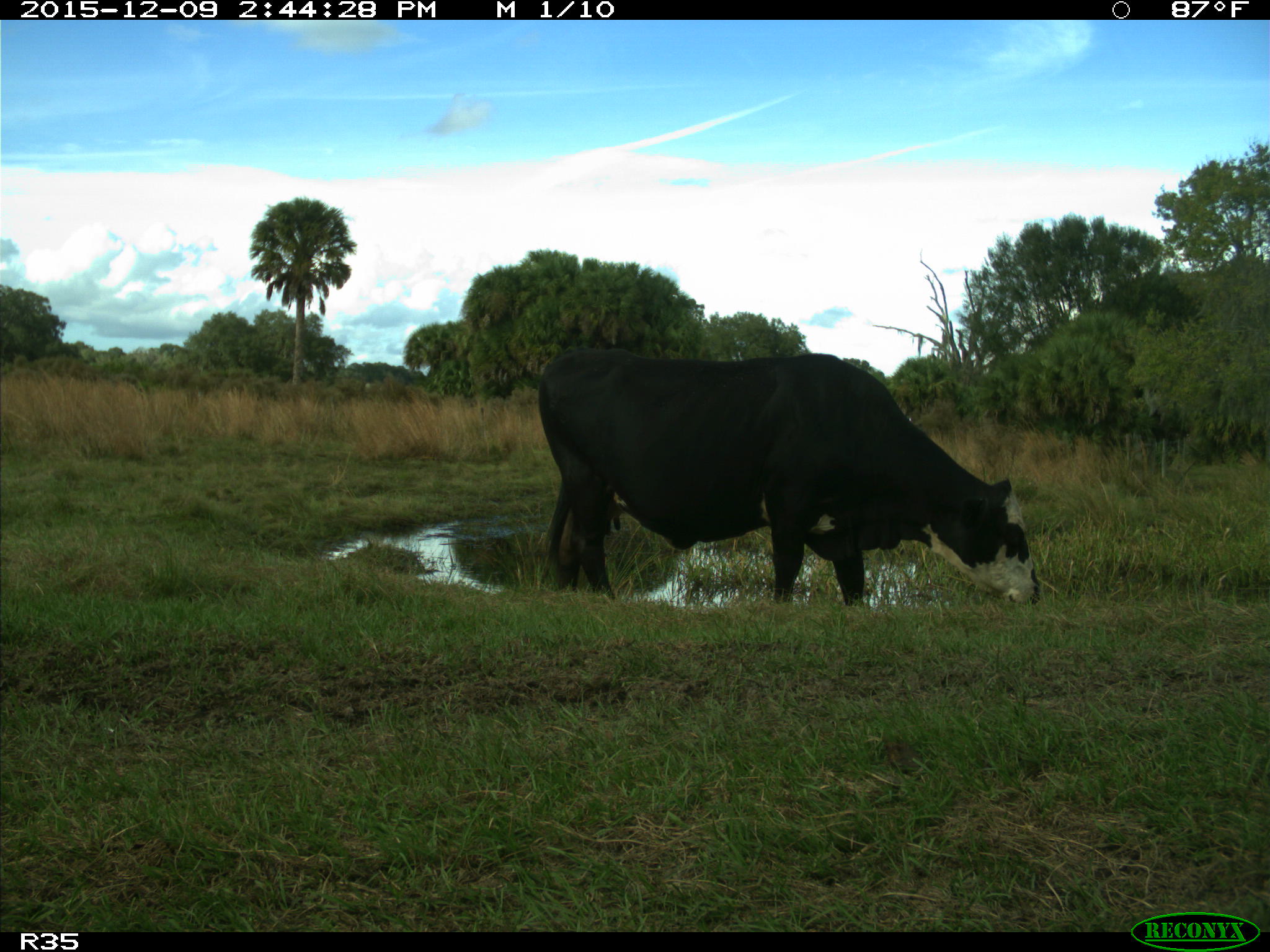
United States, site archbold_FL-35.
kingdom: Animalia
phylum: Chordata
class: Mammalia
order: Artiodactyla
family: Bovidae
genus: Bos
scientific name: Bos taurus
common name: domestic cow